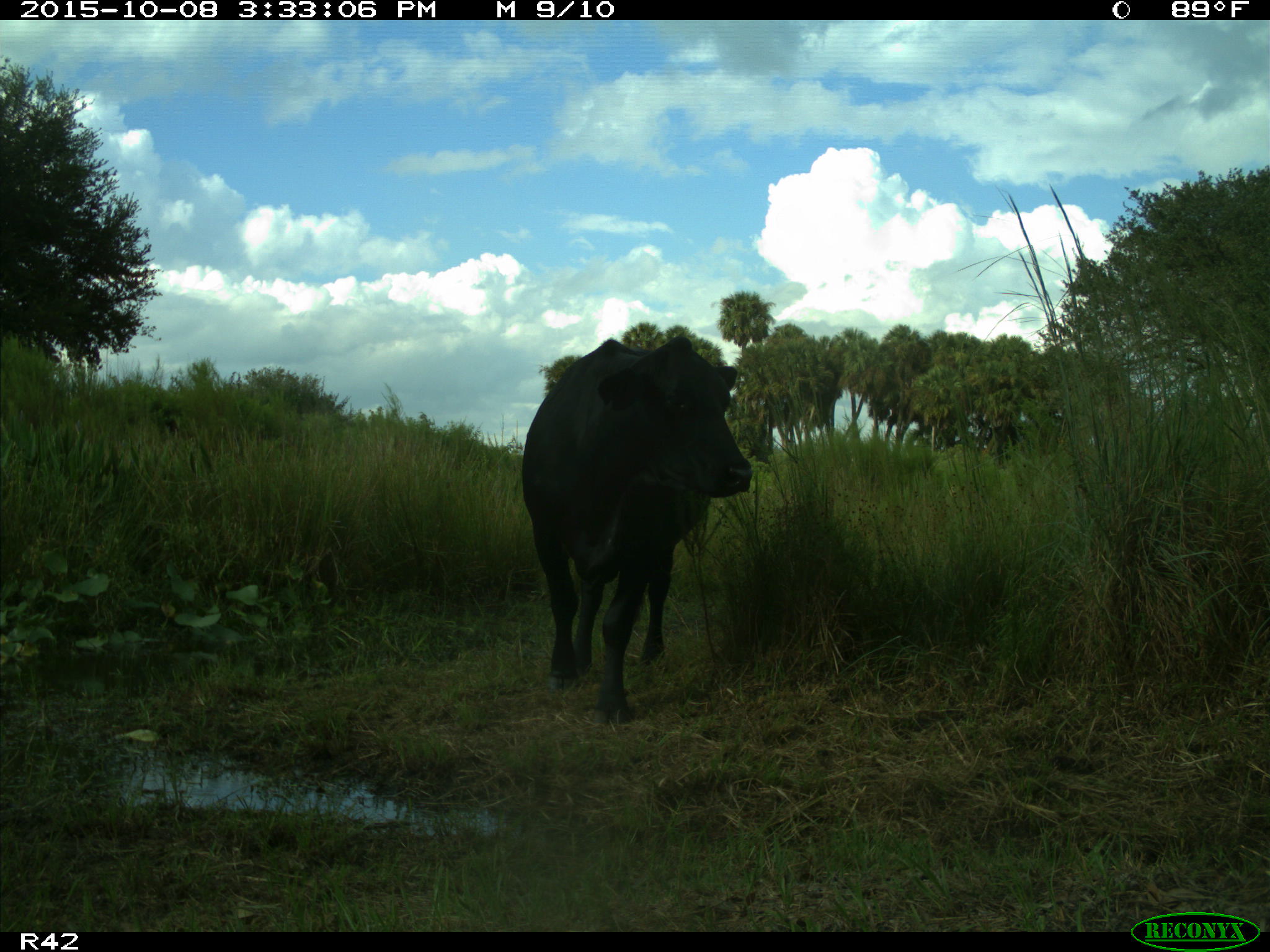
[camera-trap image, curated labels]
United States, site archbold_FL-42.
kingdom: Animalia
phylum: Chordata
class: Mammalia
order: Artiodactyla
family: Bovidae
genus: Bos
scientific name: Bos taurus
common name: domestic cow